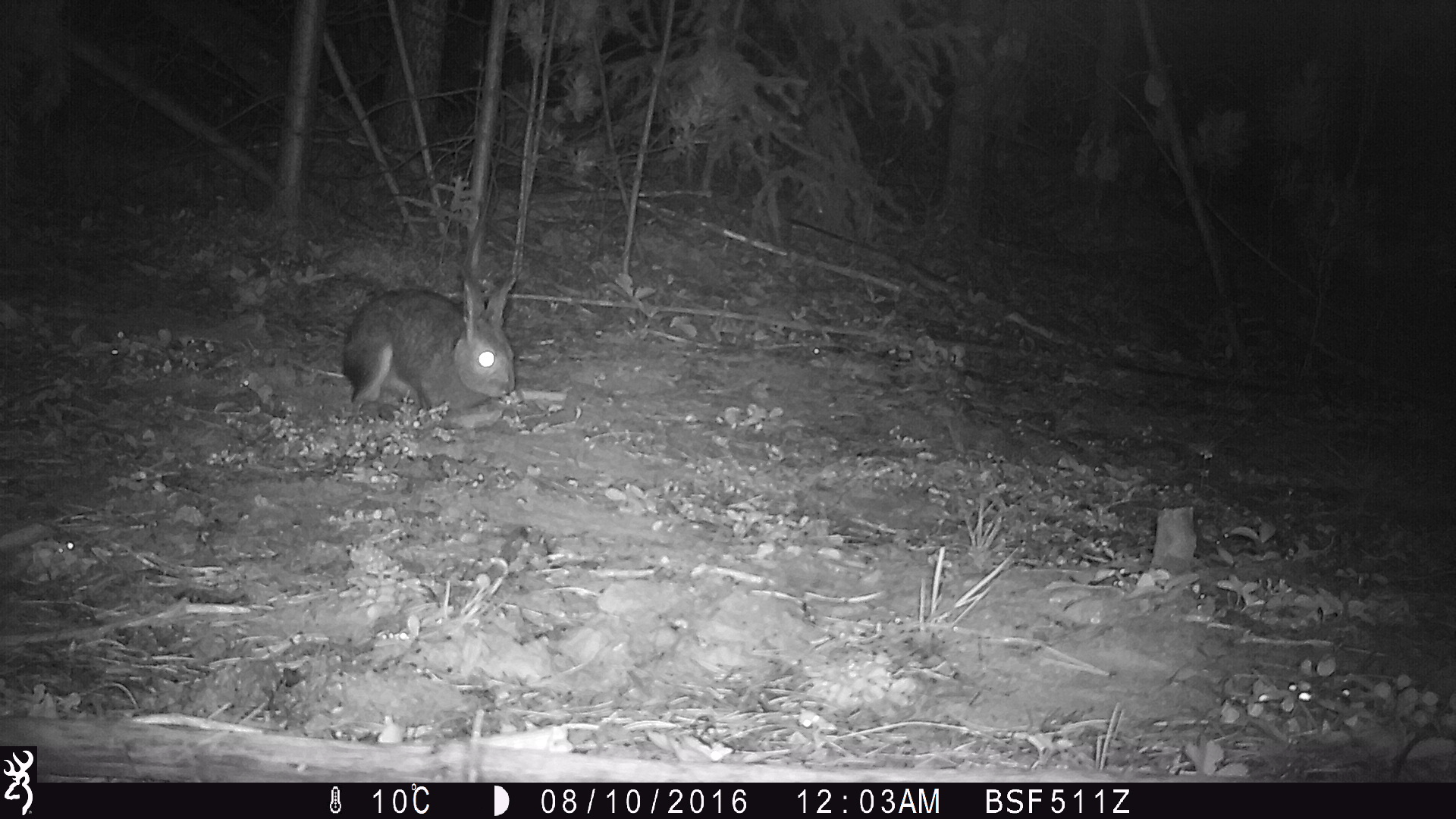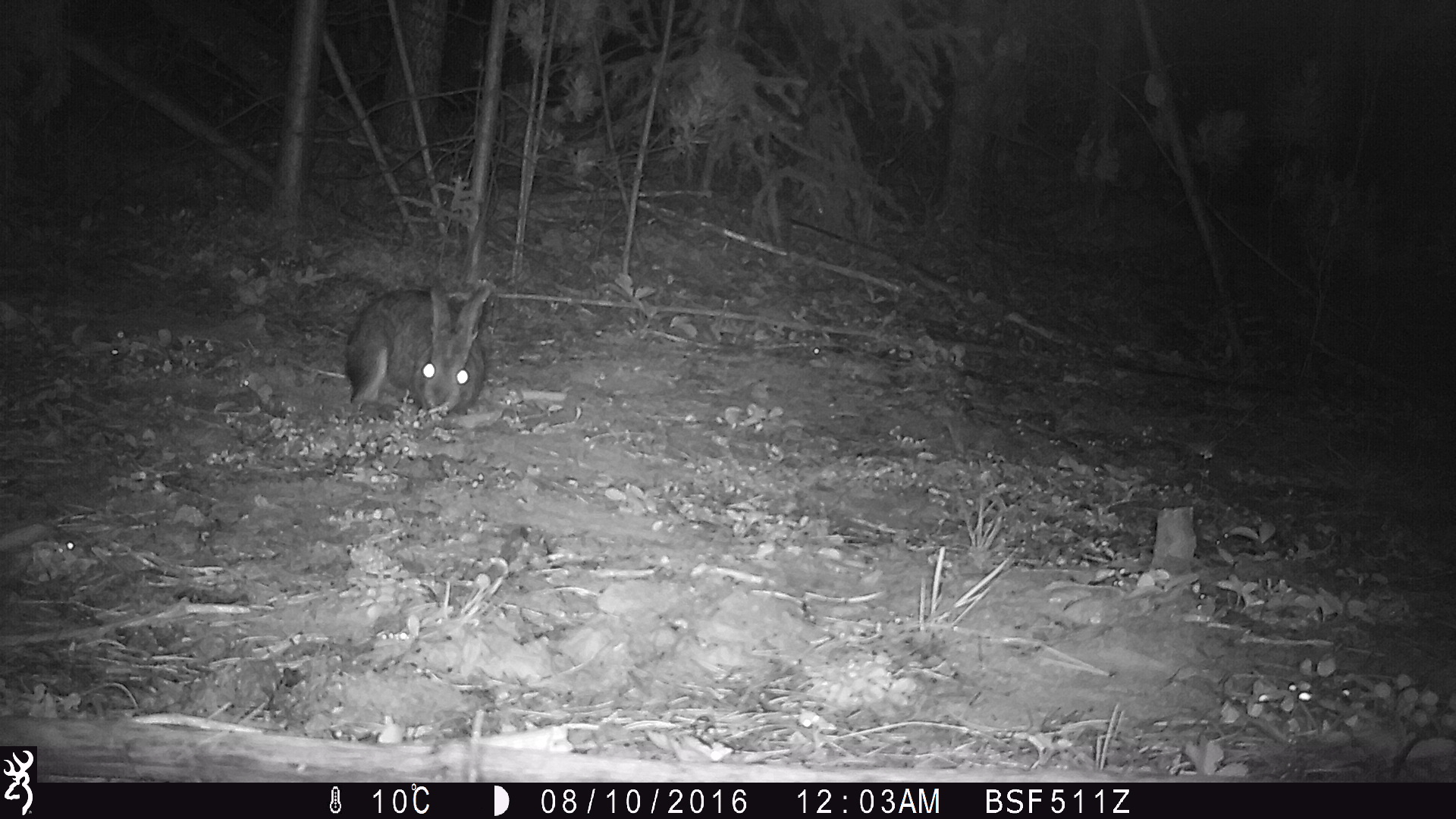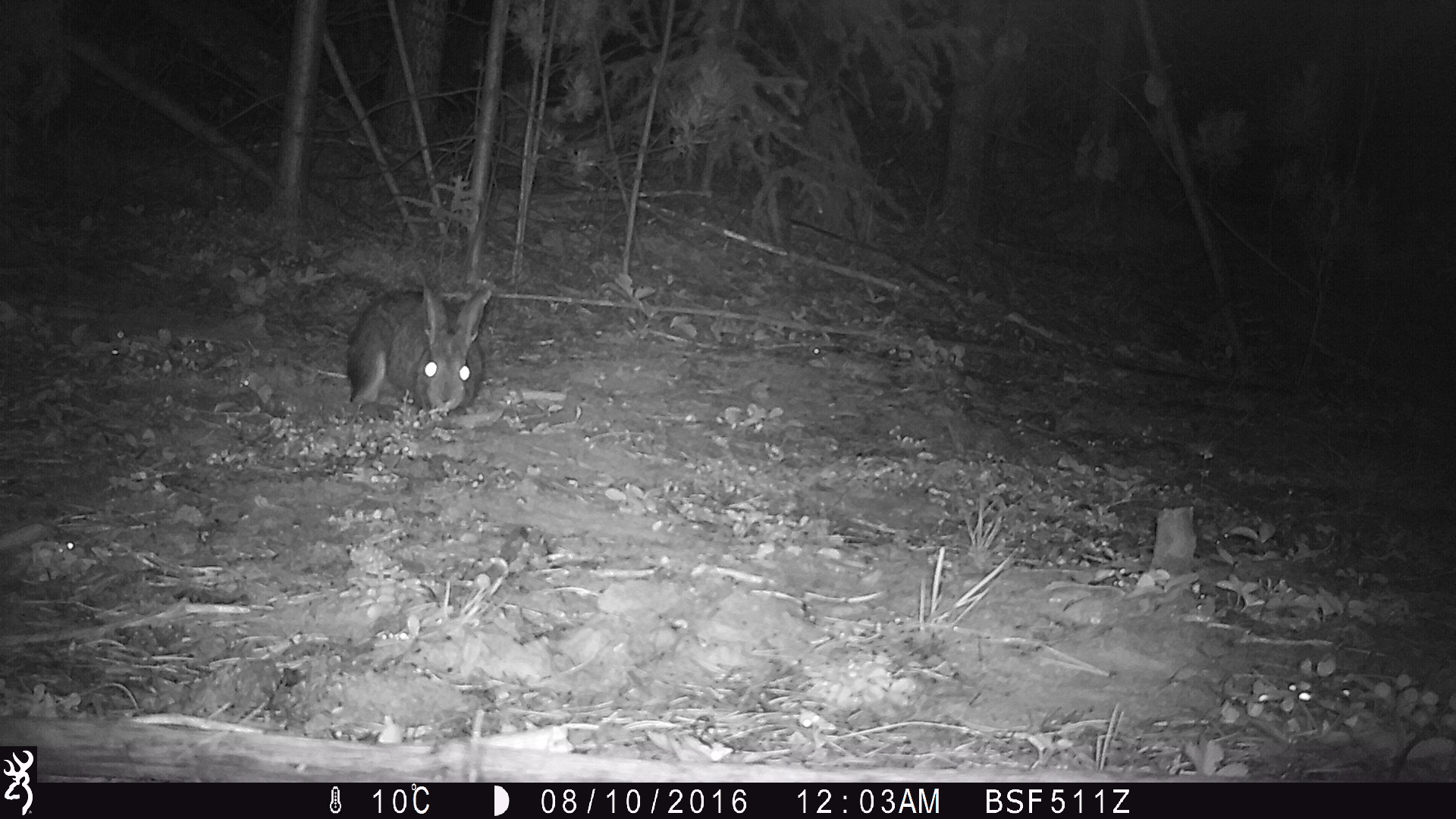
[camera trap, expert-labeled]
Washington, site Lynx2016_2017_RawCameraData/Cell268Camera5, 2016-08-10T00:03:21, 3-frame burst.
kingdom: Animalia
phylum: Chordata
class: Mammalia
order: Lagomorpha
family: Leporidae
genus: Lepus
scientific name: Lepus americanus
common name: snowshoe hare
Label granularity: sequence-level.